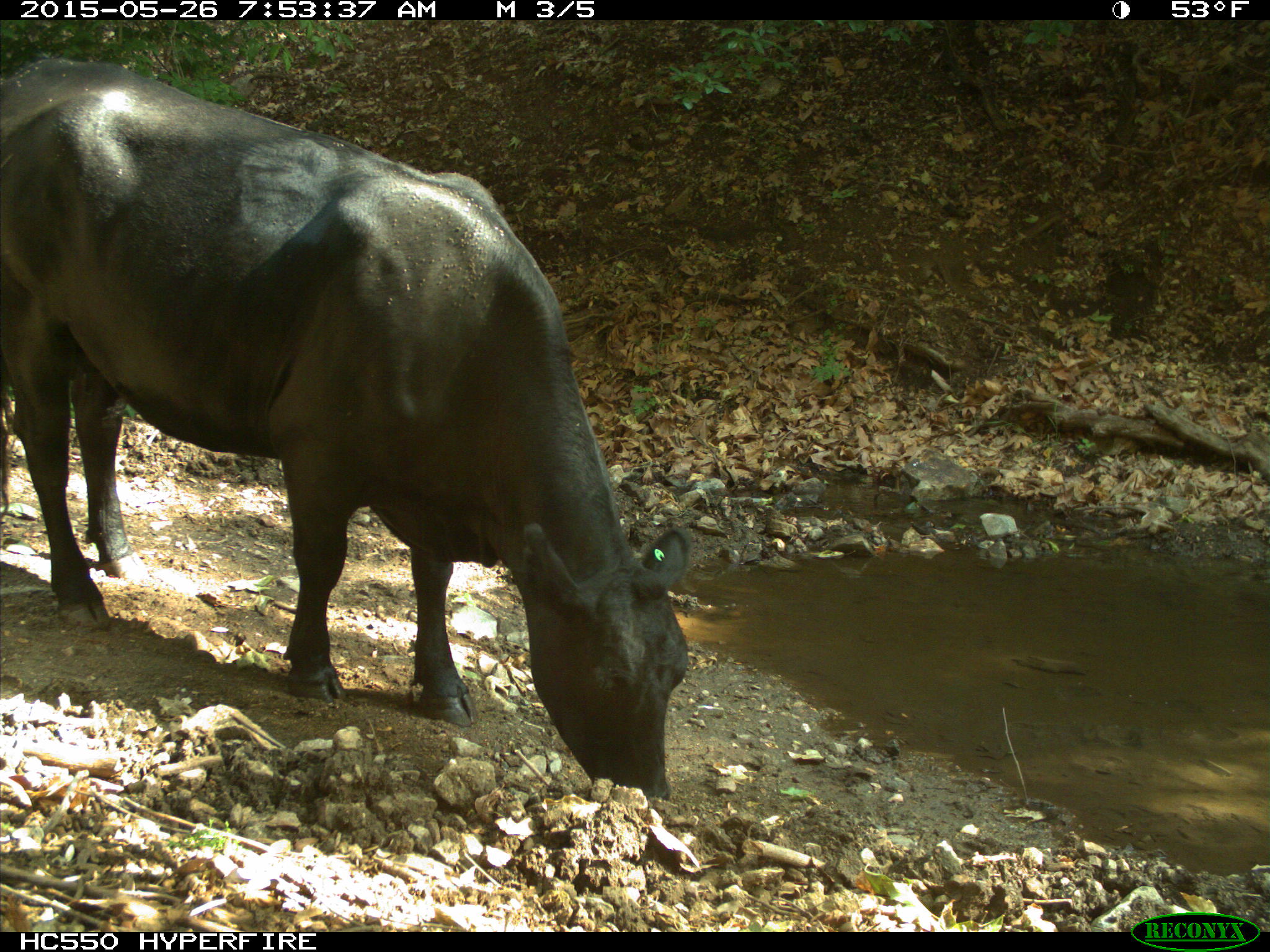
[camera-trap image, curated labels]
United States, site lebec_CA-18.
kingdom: Animalia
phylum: Chordata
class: Mammalia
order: Artiodactyla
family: Bovidae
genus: Bos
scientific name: Bos taurus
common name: domestic cow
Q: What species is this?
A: Bos taurus (domestic cow).